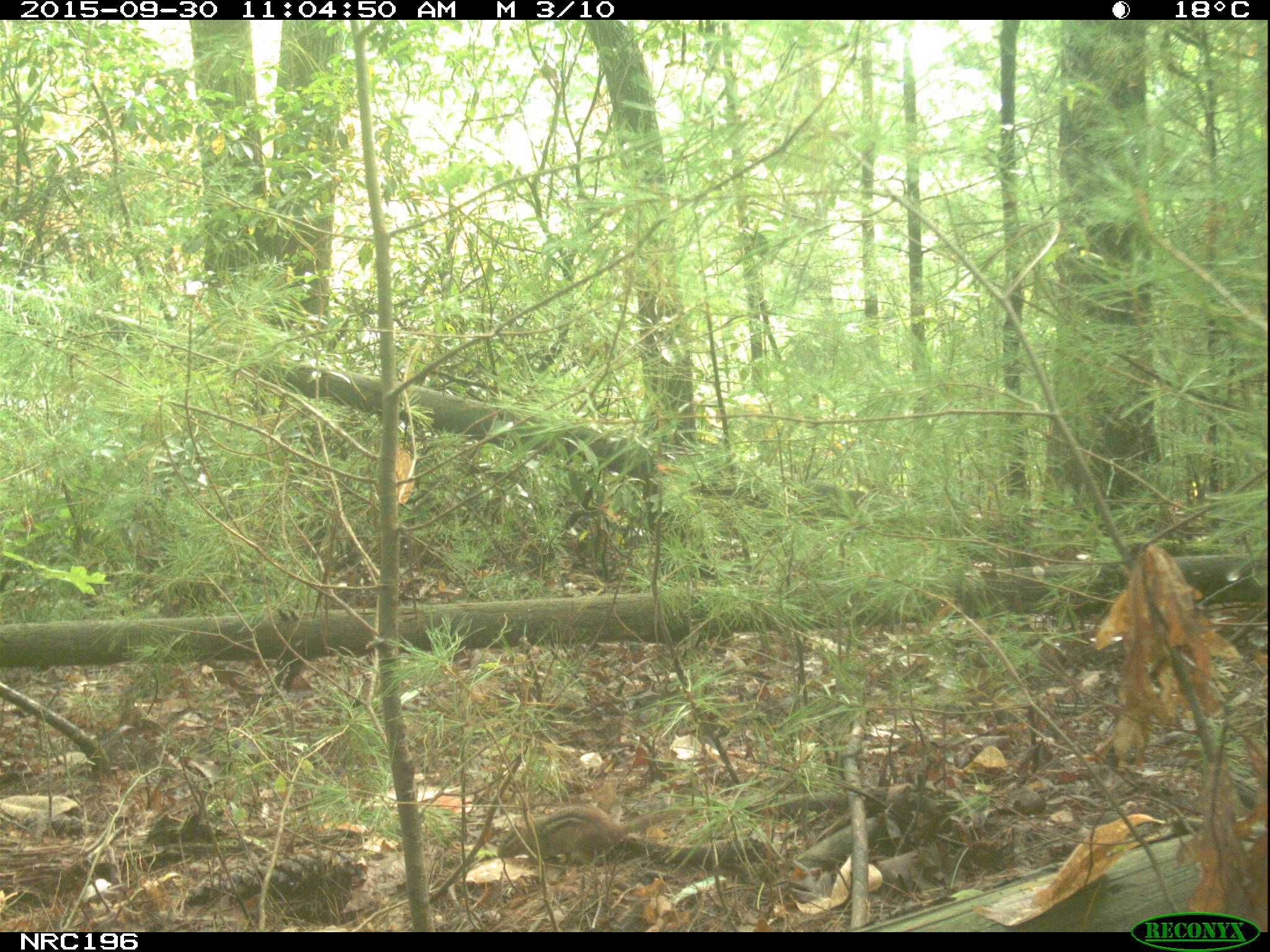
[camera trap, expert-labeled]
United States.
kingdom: Animalia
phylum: Chordata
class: Mammalia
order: Rodentia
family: Sciuridae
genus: Tamias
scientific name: Tamias striatus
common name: eastern chipmunk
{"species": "Eastern Chipmunk (Tamias striatus)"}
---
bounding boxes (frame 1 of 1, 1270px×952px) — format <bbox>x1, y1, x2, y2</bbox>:
Eastern Chipmunk: <bbox>497, 788, 691, 874</bbox>